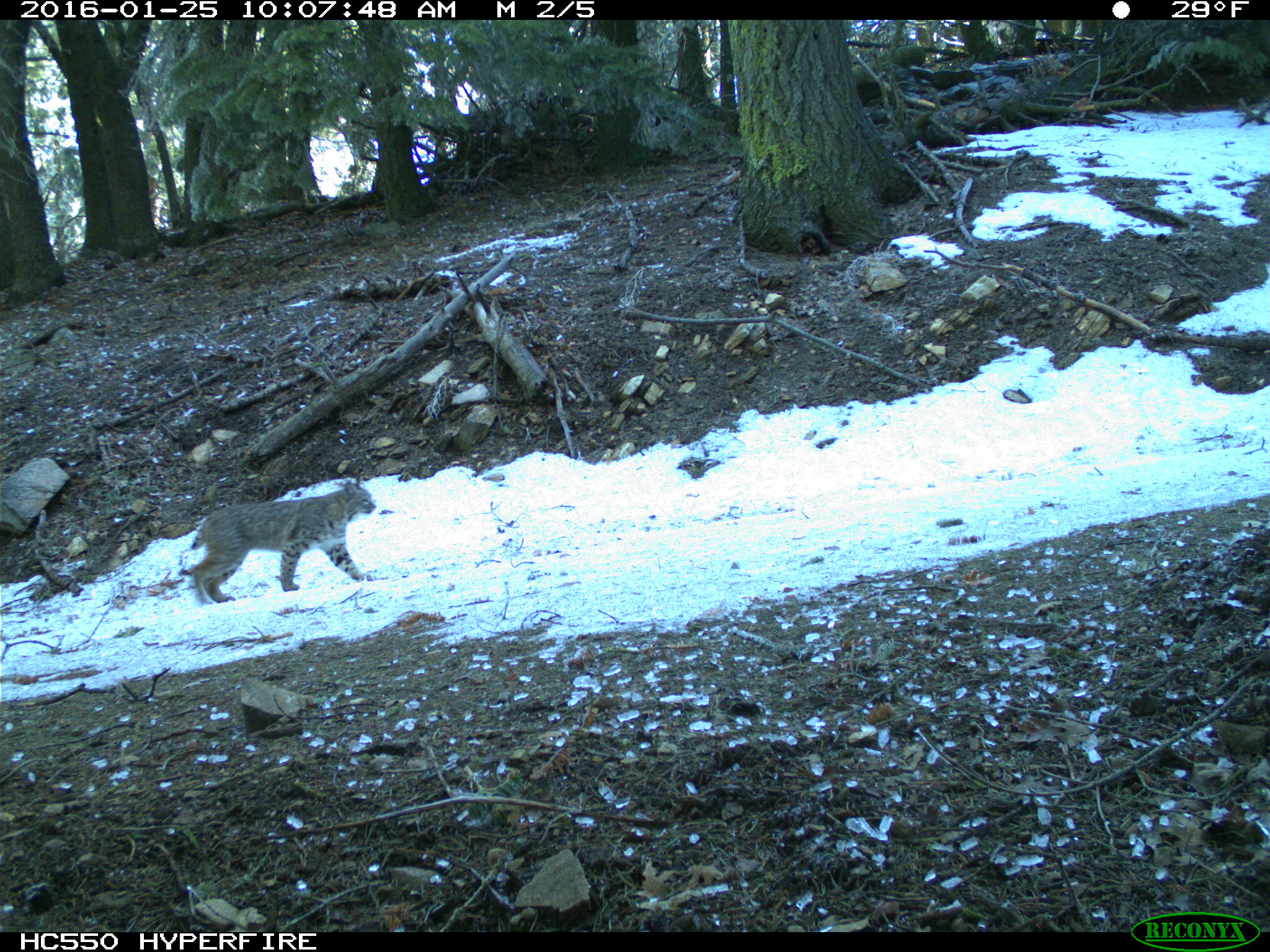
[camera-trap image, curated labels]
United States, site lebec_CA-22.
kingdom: Animalia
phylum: Chordata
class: Mammalia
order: Carnivora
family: Felidae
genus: Lynx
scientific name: Lynx rufus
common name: bobcat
Lynx rufus (bobcat).